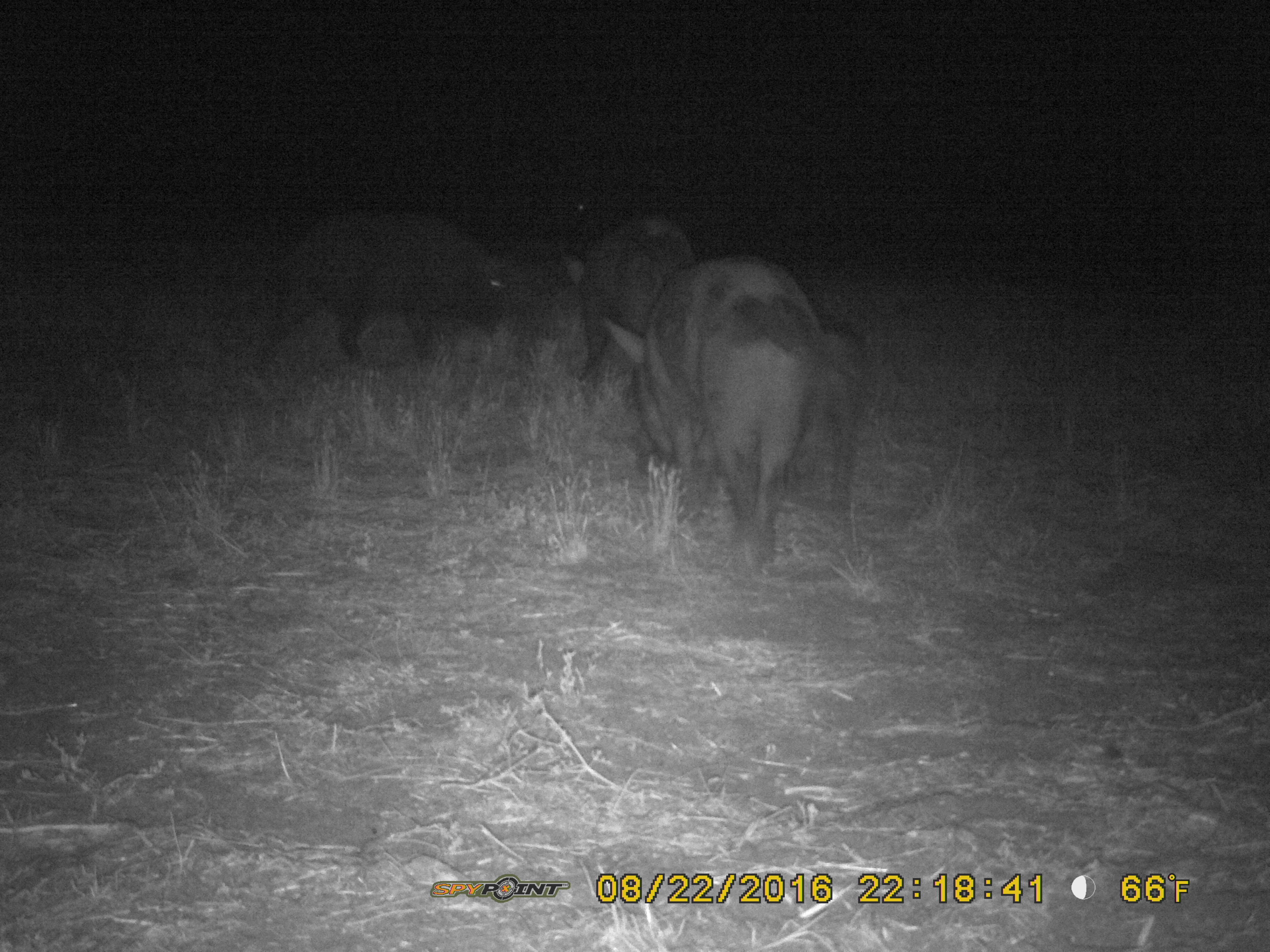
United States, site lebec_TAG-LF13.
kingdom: Animalia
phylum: Chordata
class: Mammalia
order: Artiodactyla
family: Suidae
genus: Sus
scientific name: Sus scrofa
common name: wild boar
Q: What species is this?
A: Sus scrofa (wild boar).